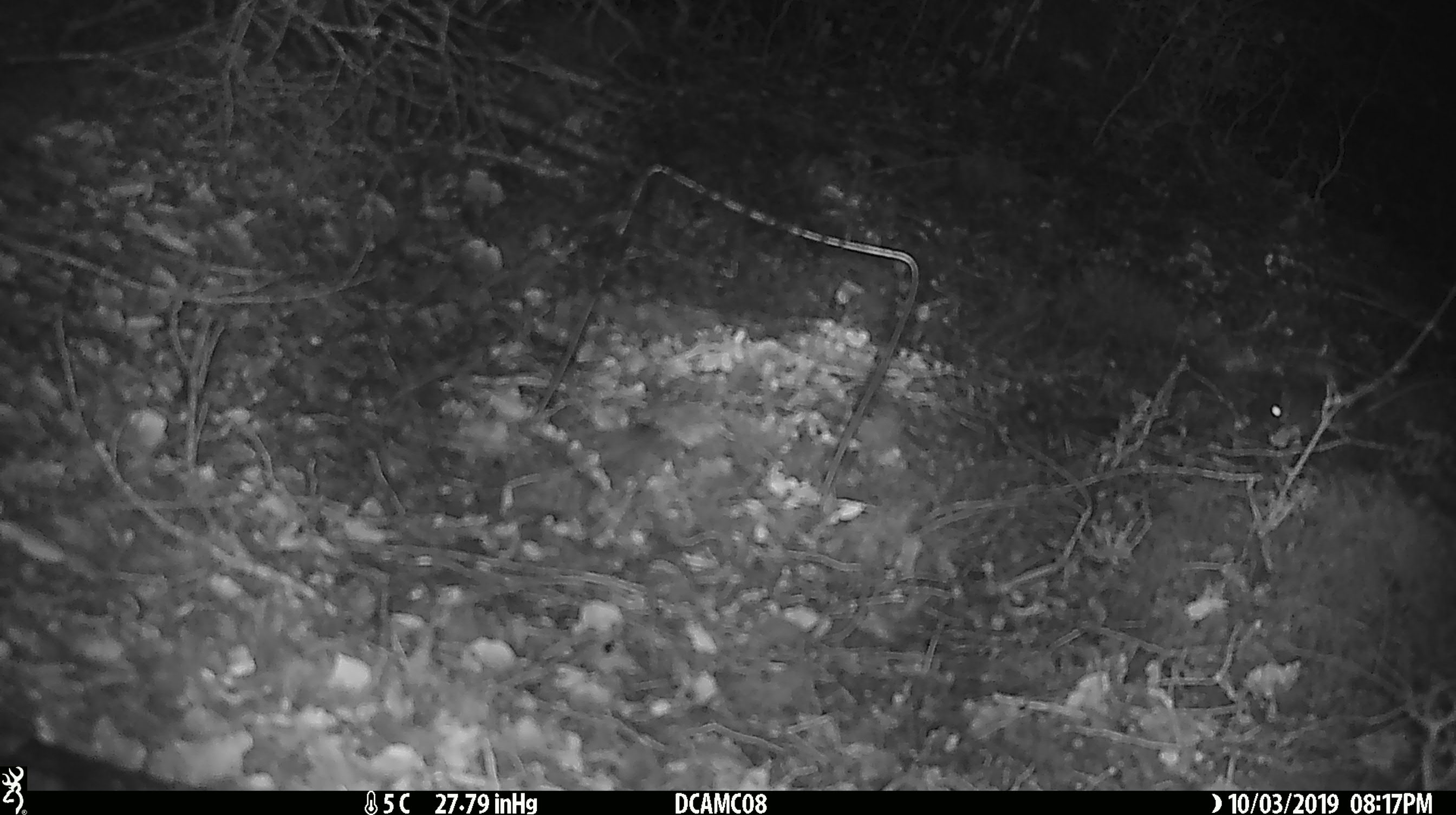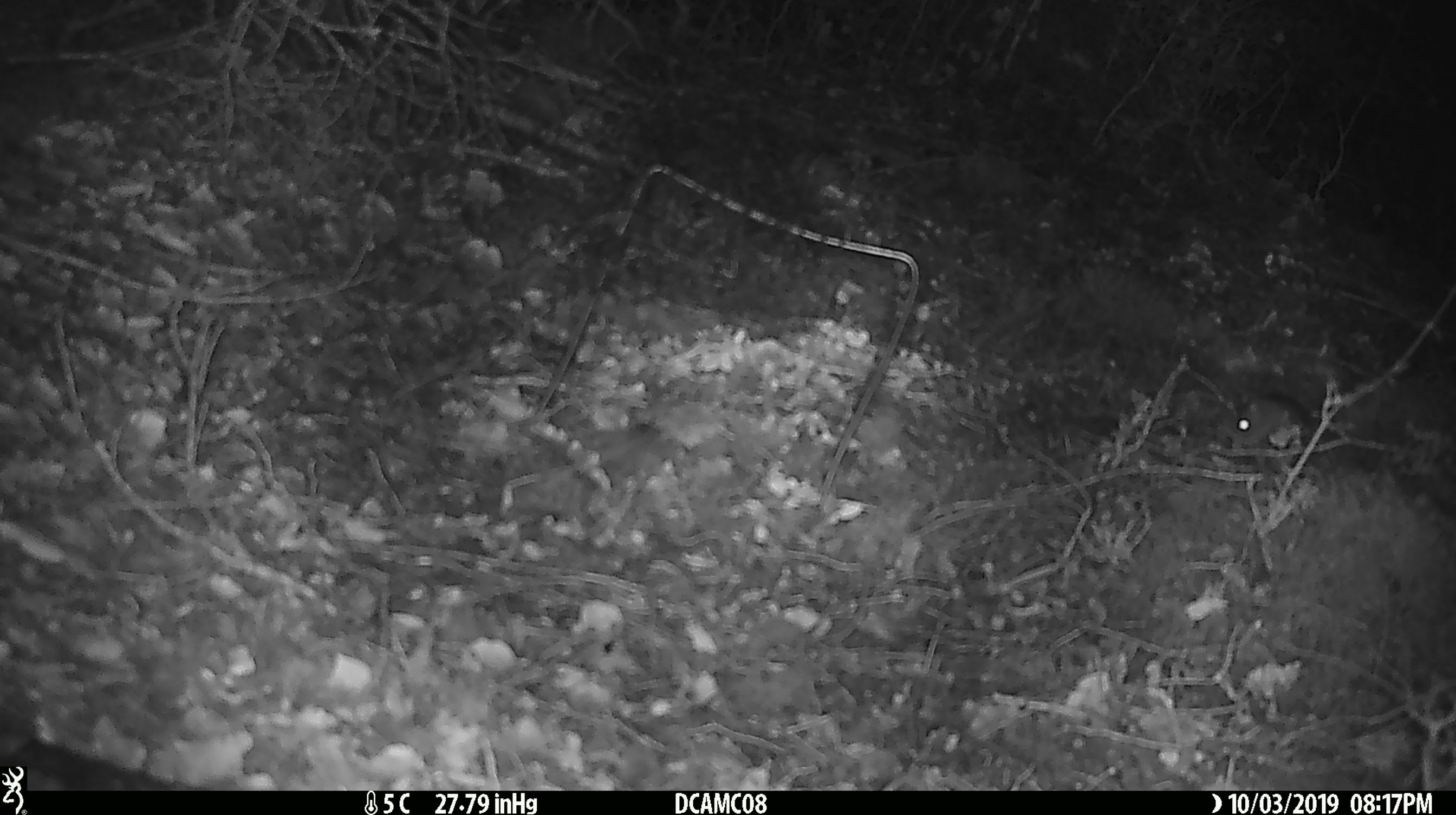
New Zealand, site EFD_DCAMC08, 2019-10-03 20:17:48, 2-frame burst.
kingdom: Animalia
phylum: Chordata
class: Mammalia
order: Rodentia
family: Muridae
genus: Mus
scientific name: Mus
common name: mouse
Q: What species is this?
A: Mouse (Mus).